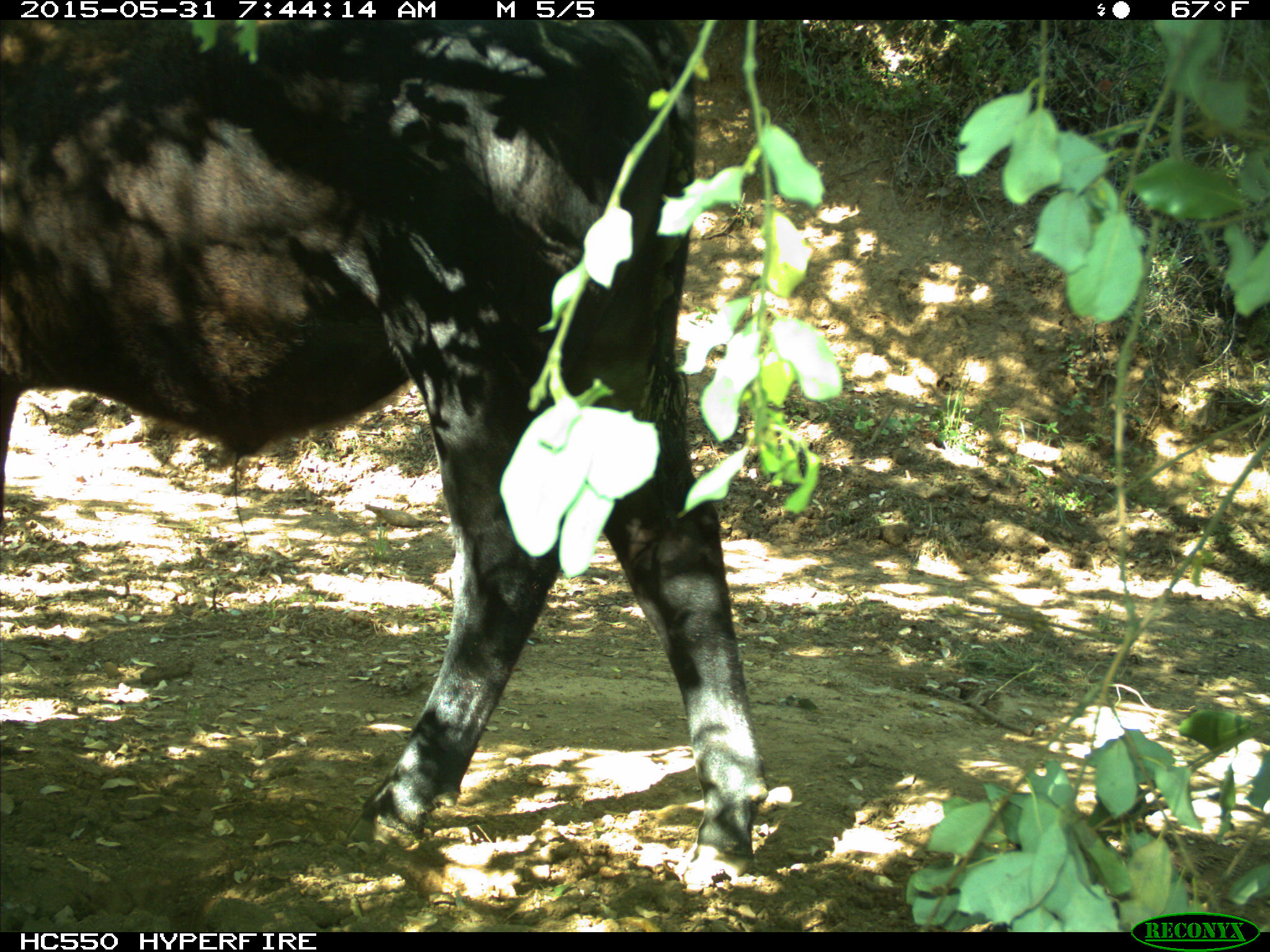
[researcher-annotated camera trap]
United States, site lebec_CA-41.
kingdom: Animalia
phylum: Chordata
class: Mammalia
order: Artiodactyla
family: Bovidae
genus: Bos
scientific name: Bos taurus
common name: domestic cow